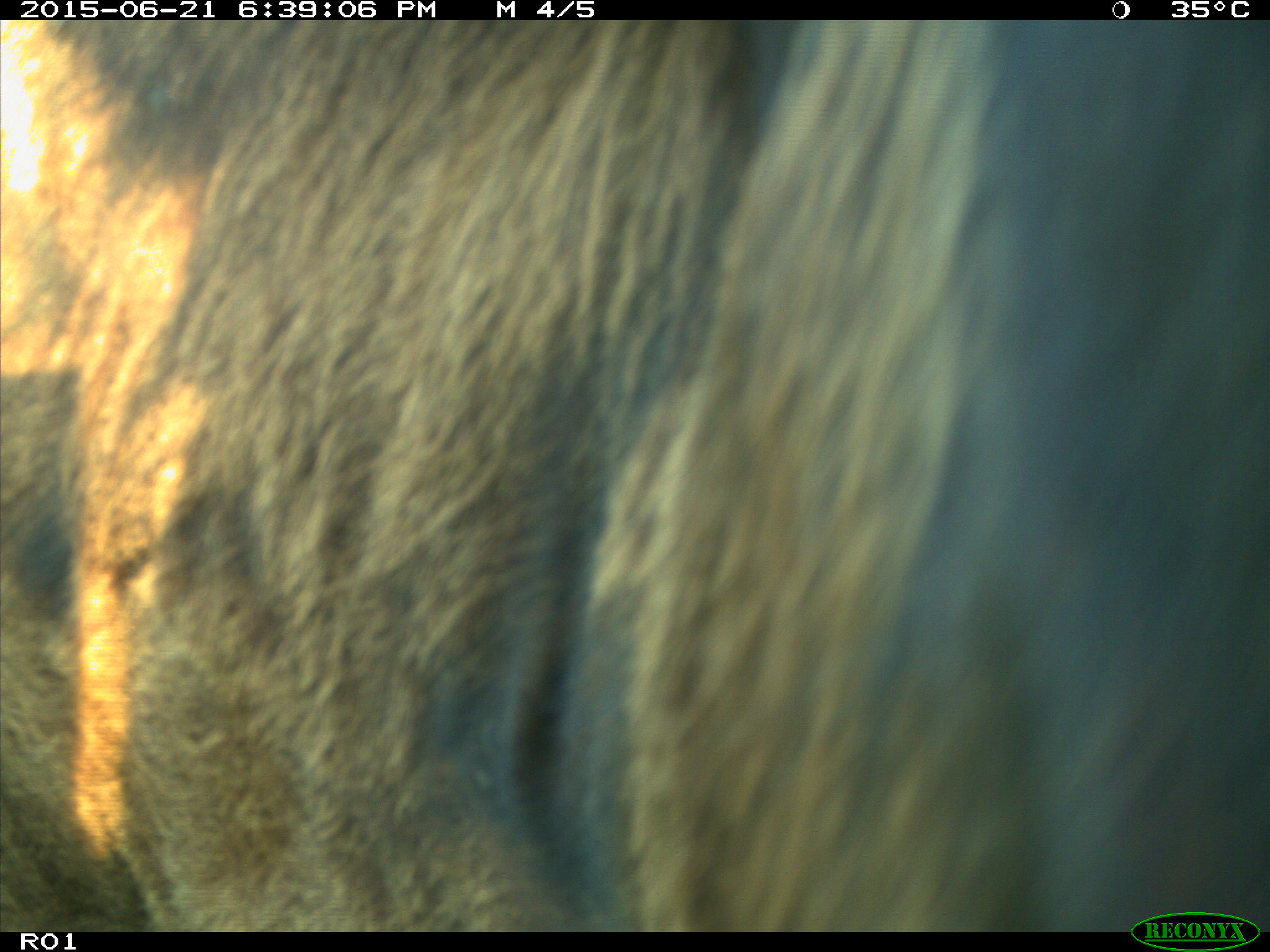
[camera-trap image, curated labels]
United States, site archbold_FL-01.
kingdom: Animalia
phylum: Chordata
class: Mammalia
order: Artiodactyla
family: Bovidae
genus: Bos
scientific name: Bos taurus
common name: domestic cow